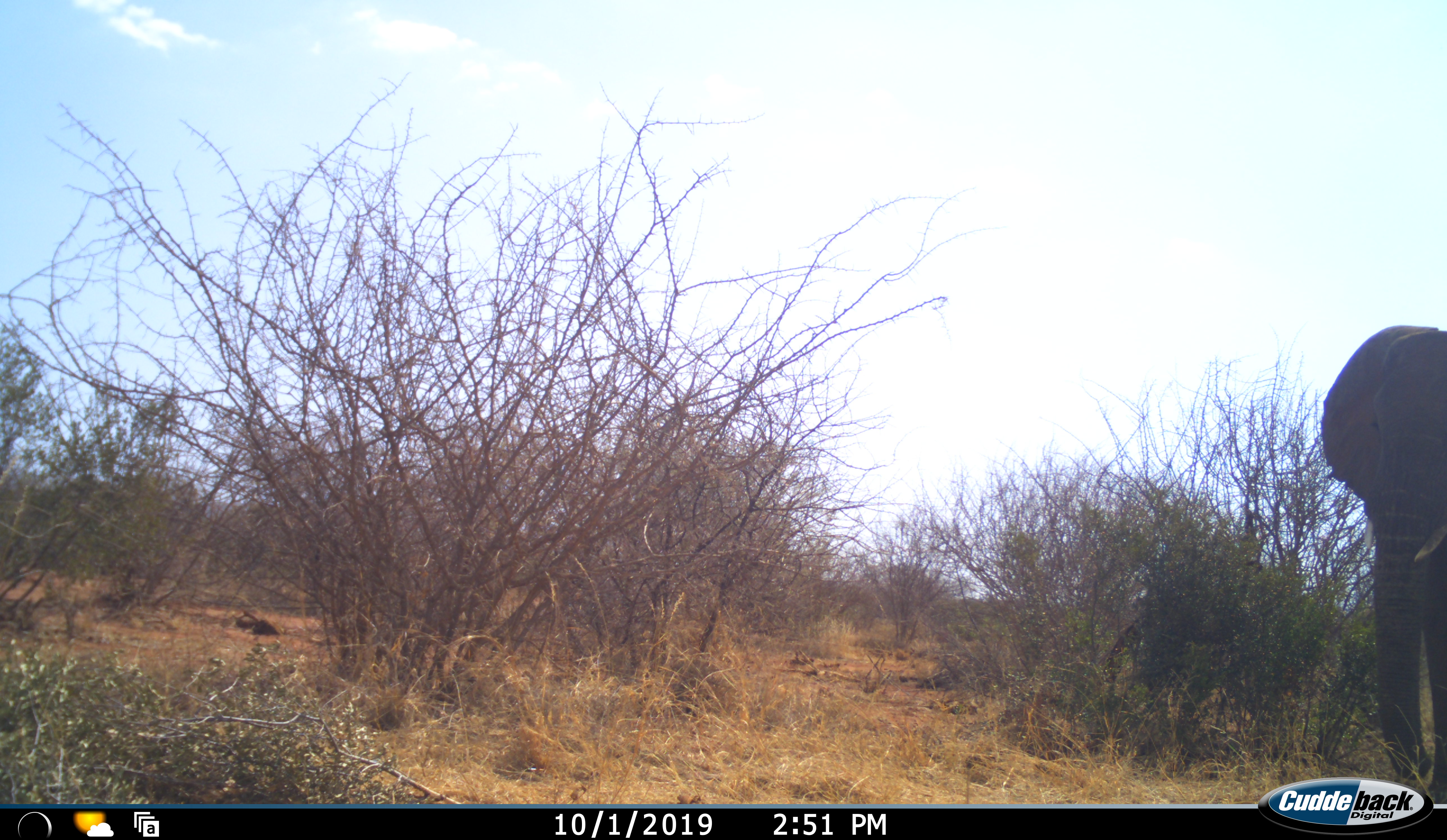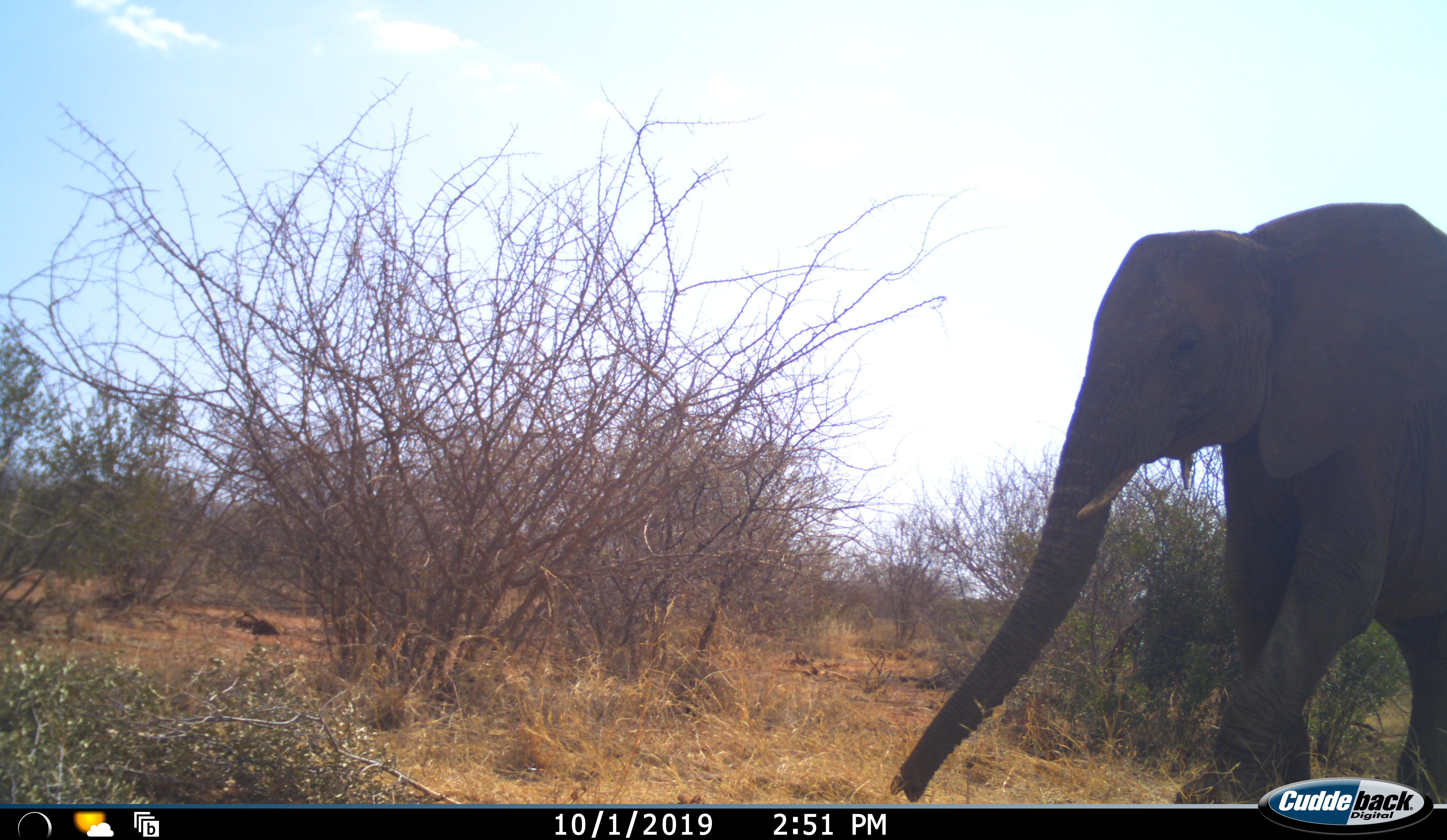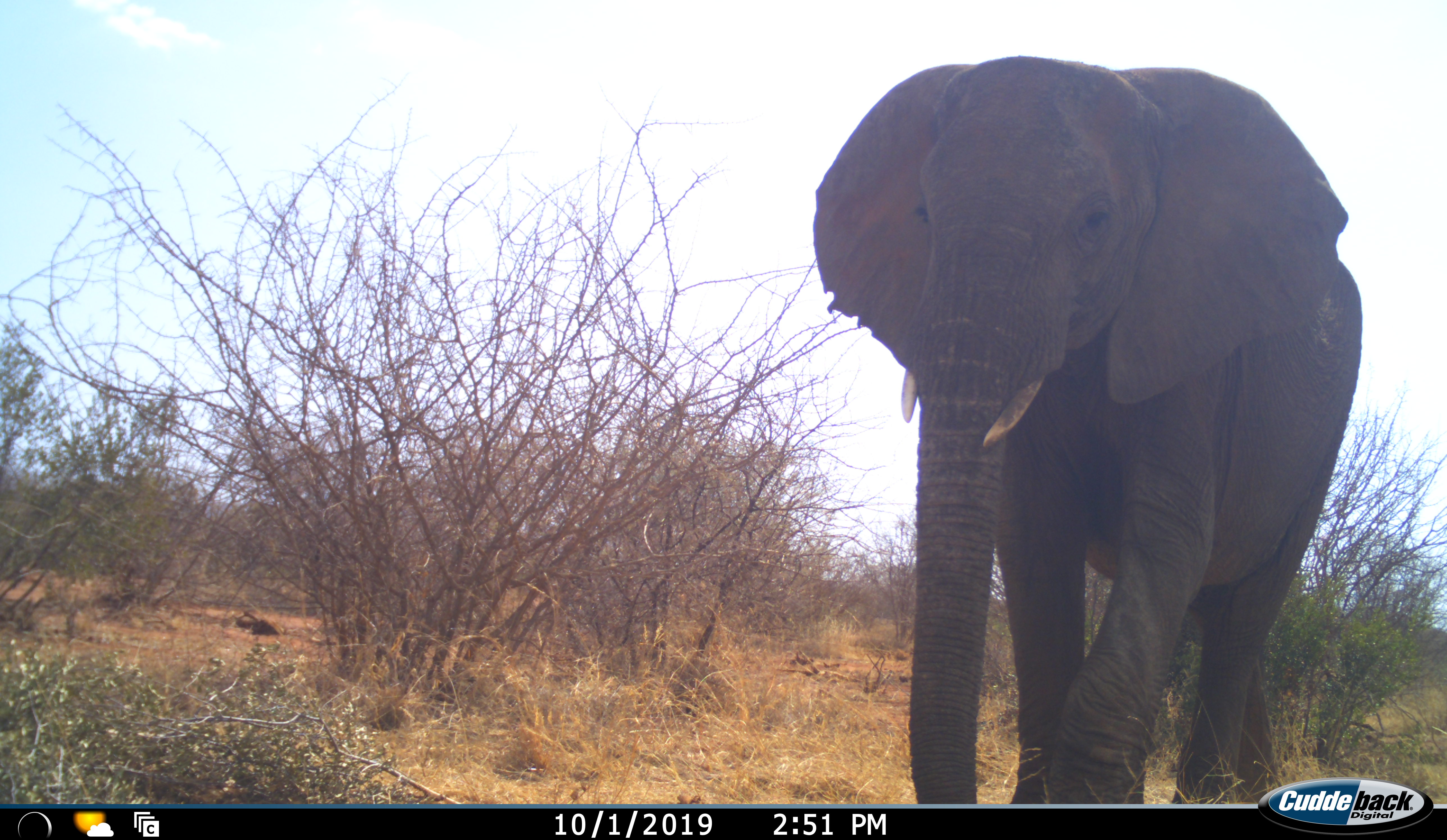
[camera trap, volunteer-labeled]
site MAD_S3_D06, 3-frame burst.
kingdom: Animalia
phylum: Chordata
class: Mammalia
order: Proboscidea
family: Elephantidae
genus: Loxodonta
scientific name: Loxodonta africana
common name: african bush elephant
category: elephant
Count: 1.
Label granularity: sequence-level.